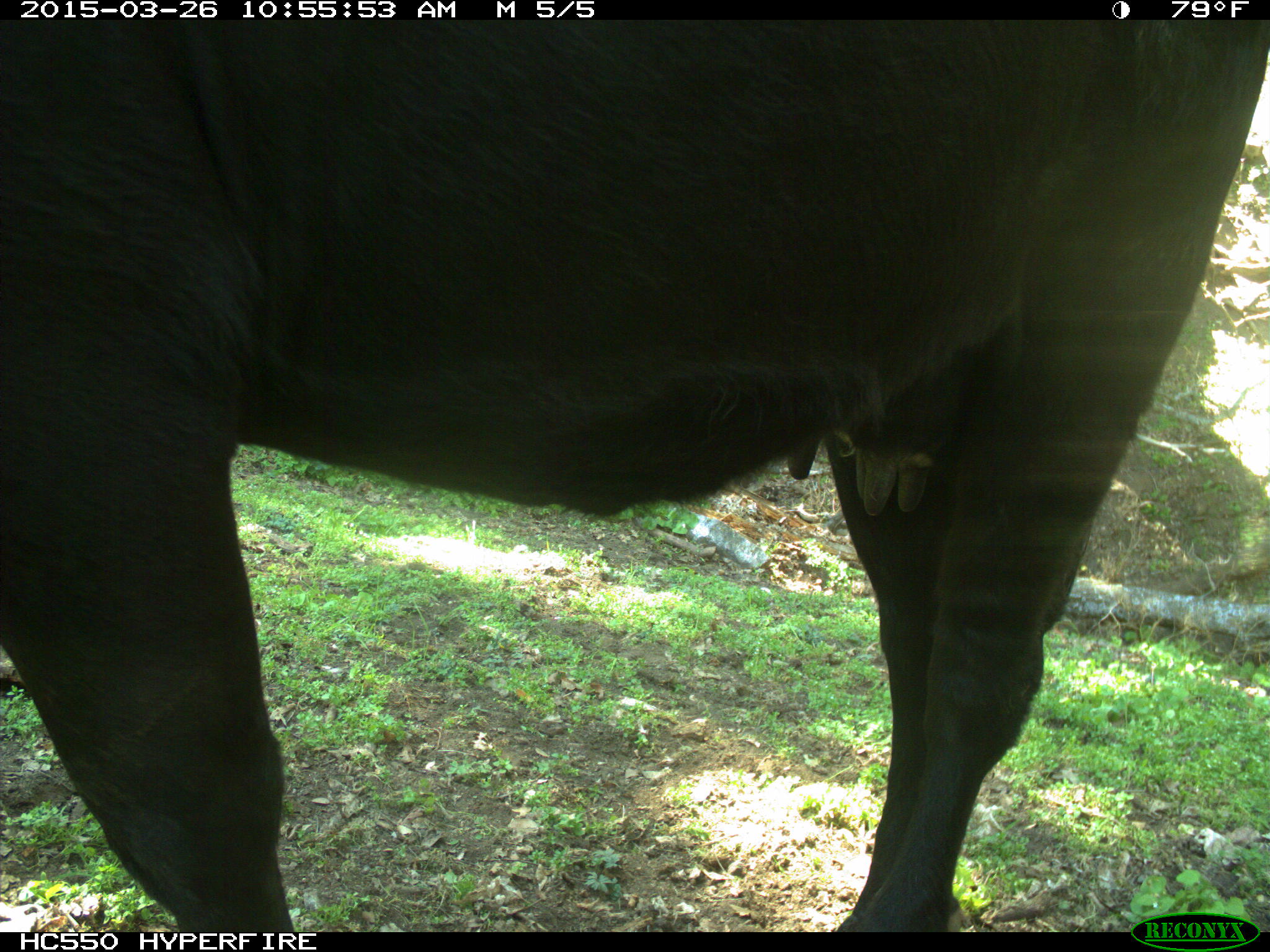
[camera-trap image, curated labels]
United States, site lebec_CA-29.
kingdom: Animalia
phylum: Chordata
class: Mammalia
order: Artiodactyla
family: Bovidae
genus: Bos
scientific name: Bos taurus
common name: domestic cow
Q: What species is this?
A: Bos taurus (domestic cow).